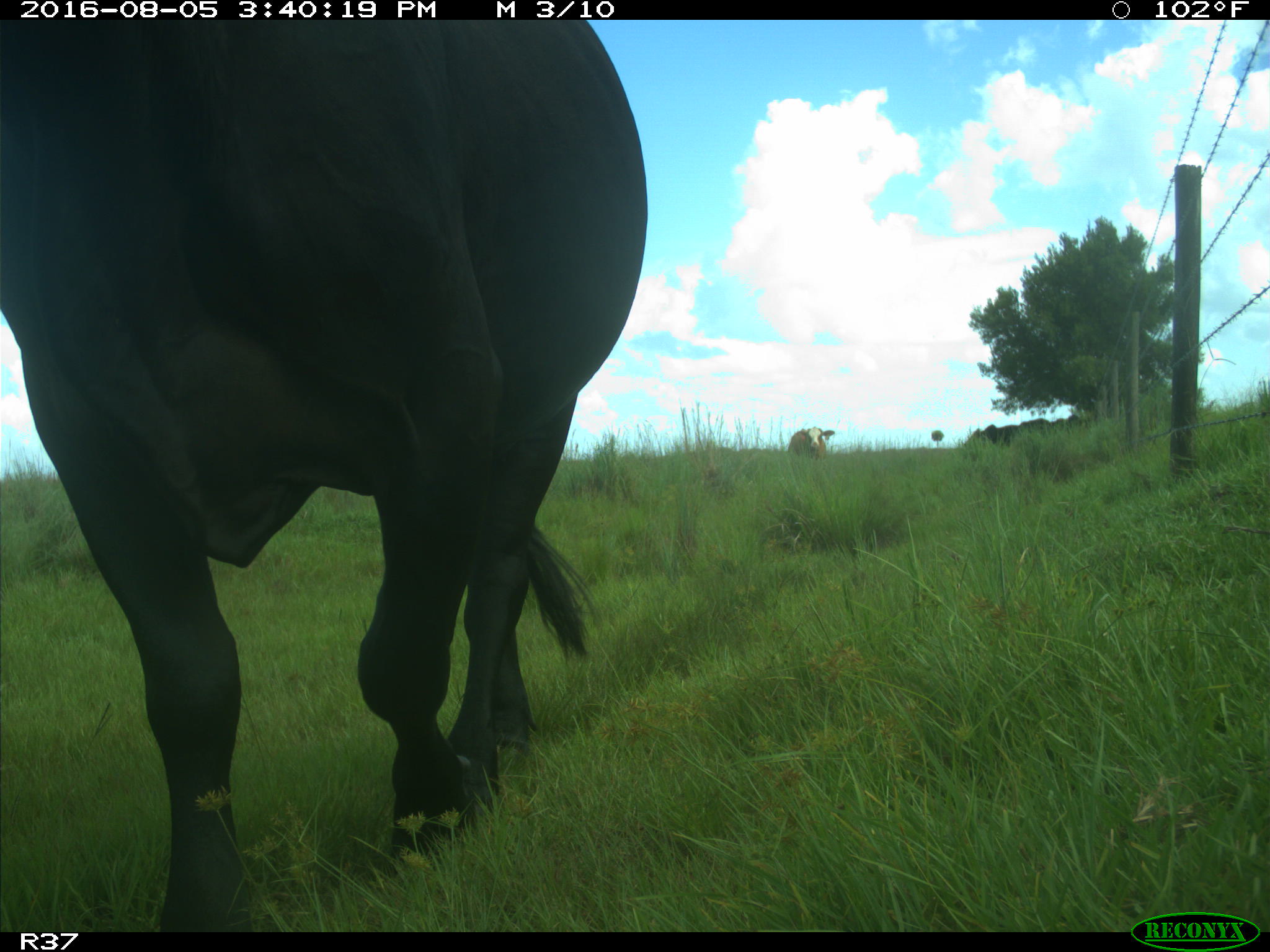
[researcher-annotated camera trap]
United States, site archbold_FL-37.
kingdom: Animalia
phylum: Chordata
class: Mammalia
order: Artiodactyla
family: Bovidae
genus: Bos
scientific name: Bos taurus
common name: domestic cow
Bos taurus (domestic cow).